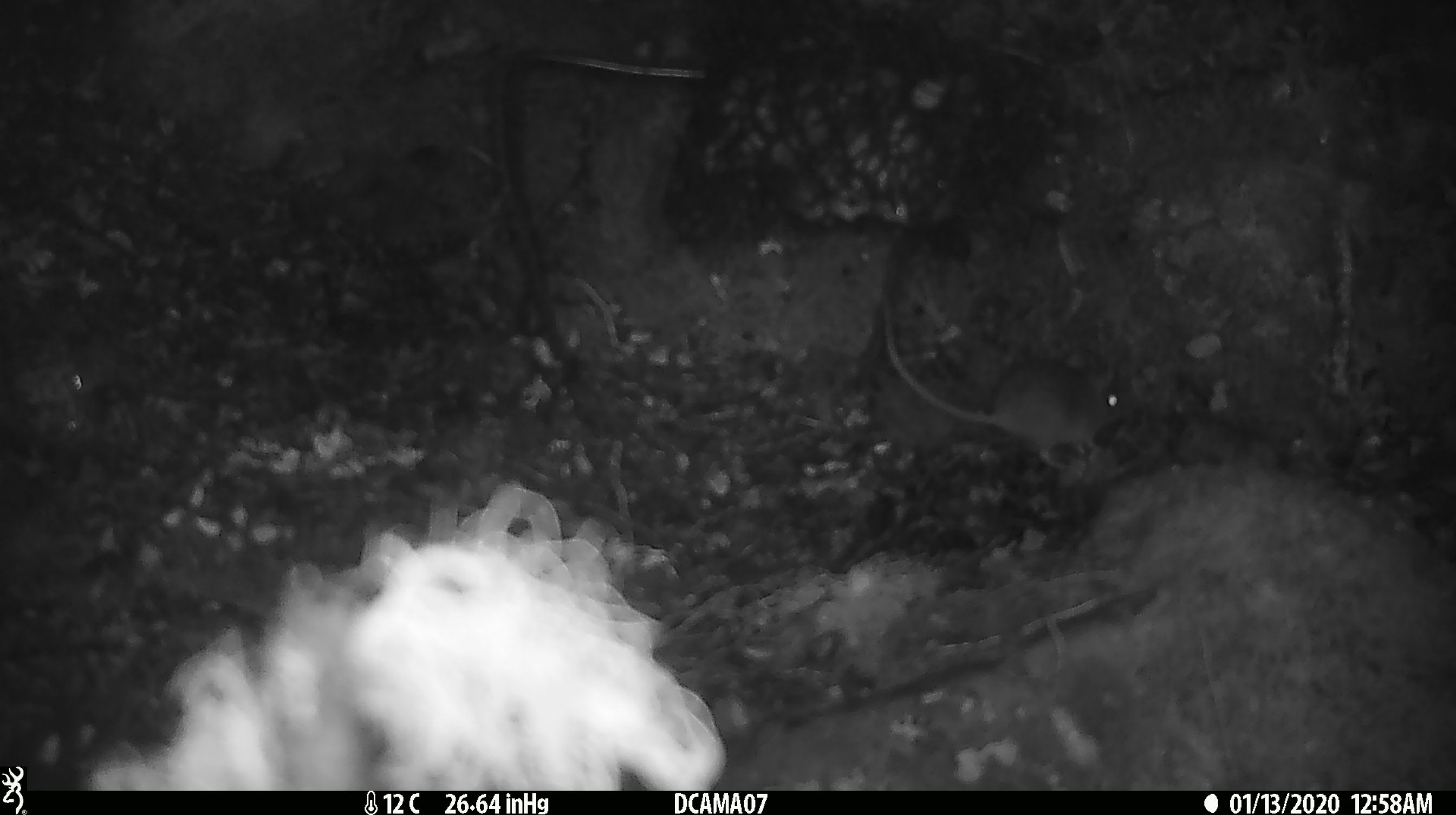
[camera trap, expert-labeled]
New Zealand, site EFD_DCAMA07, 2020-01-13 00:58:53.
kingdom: Animalia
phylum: Chordata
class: Mammalia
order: Rodentia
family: Muridae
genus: Mus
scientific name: Mus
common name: mouse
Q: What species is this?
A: Mouse (Mus).